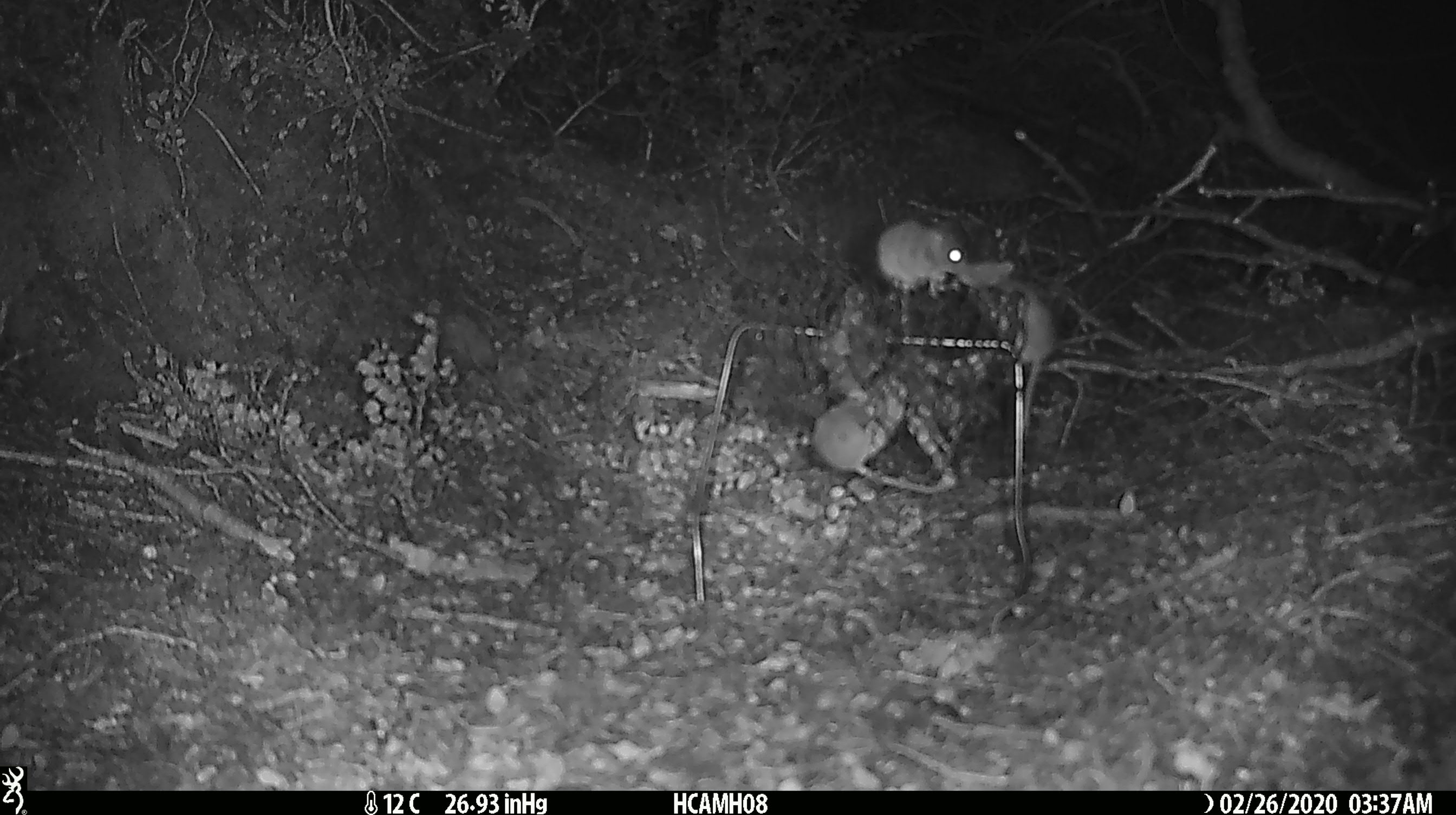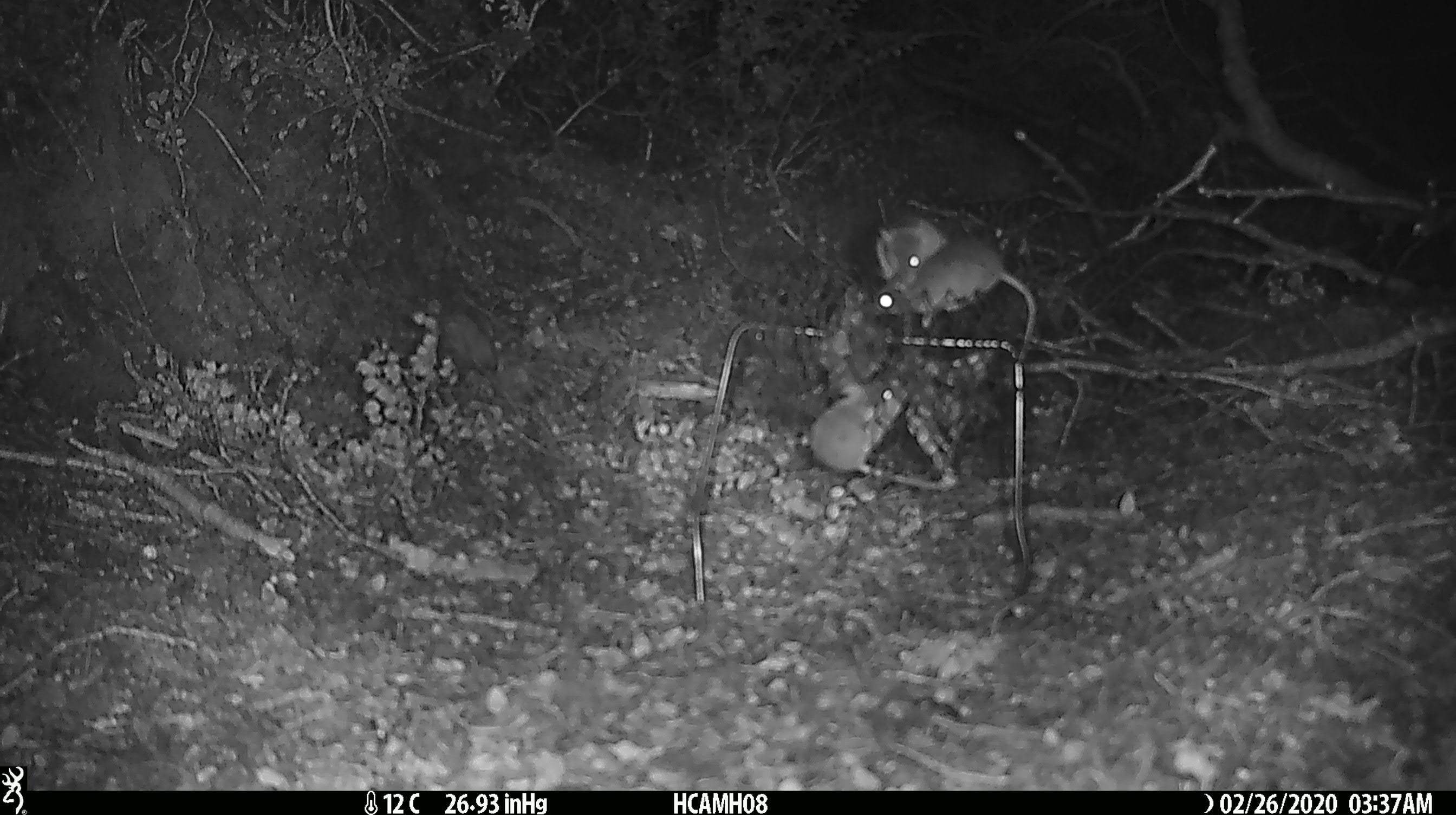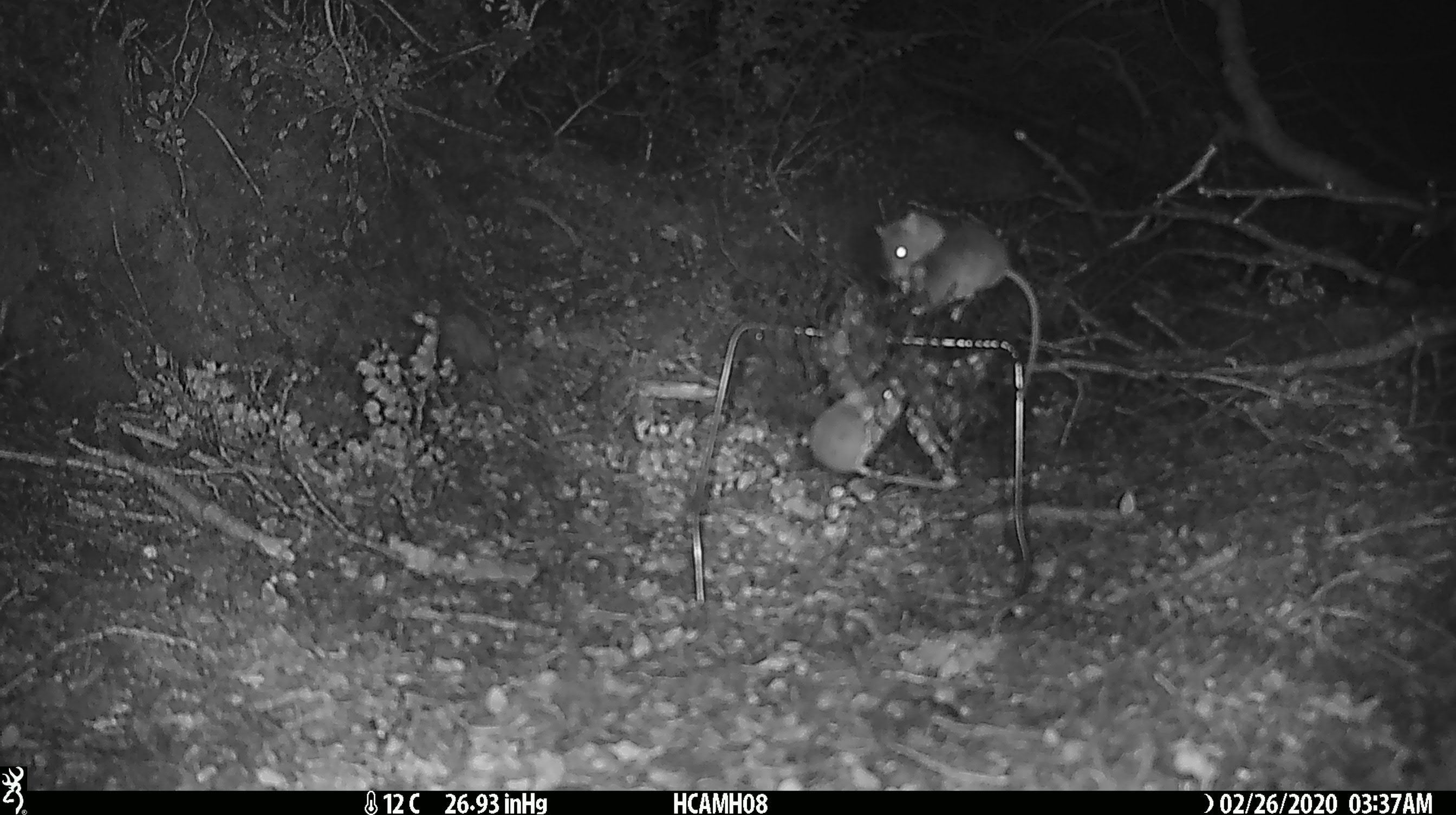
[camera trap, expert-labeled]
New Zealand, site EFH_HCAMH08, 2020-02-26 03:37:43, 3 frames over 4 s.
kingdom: Animalia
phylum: Chordata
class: Mammalia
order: Rodentia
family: Muridae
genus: Mus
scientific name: Mus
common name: mouse